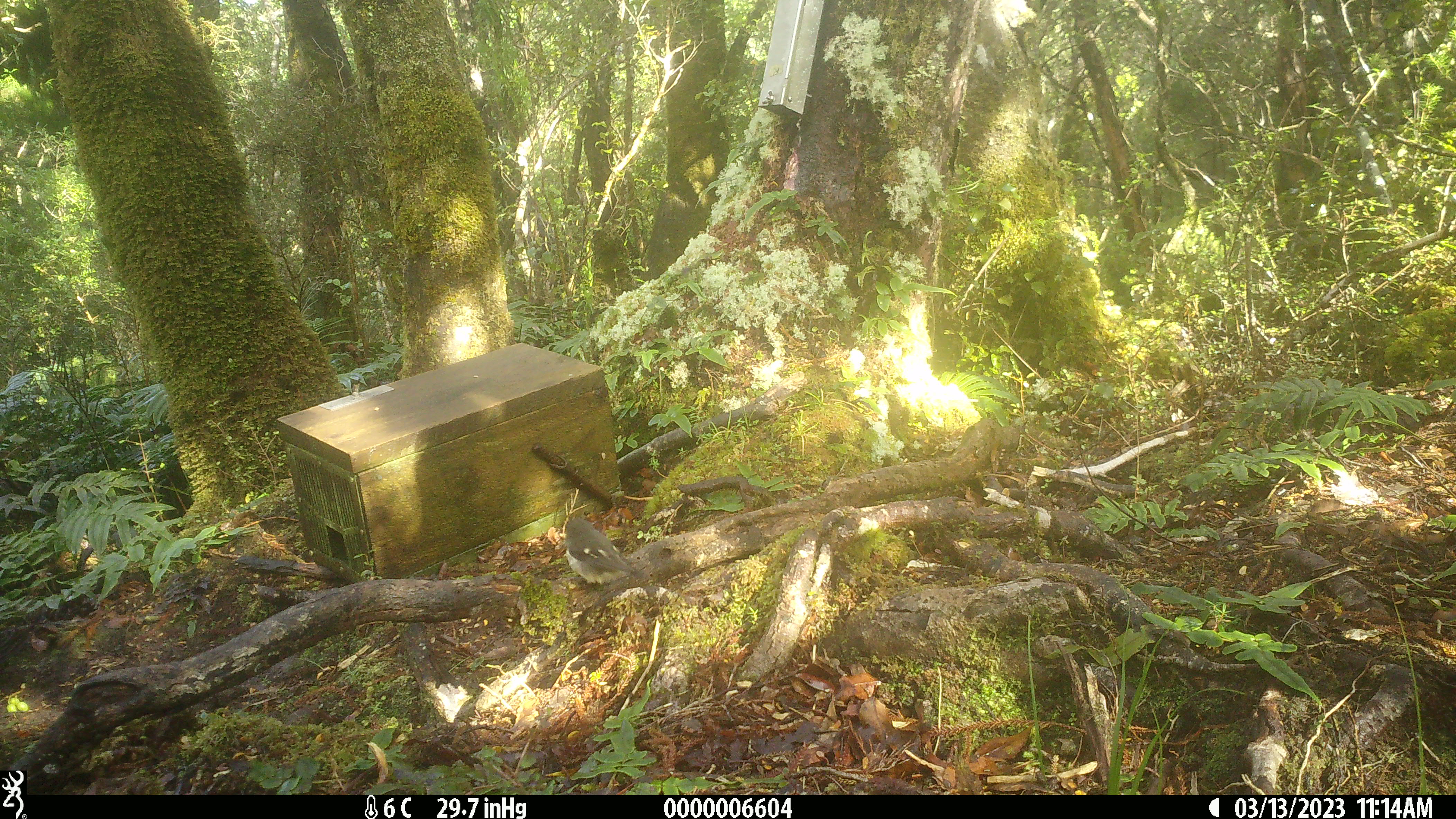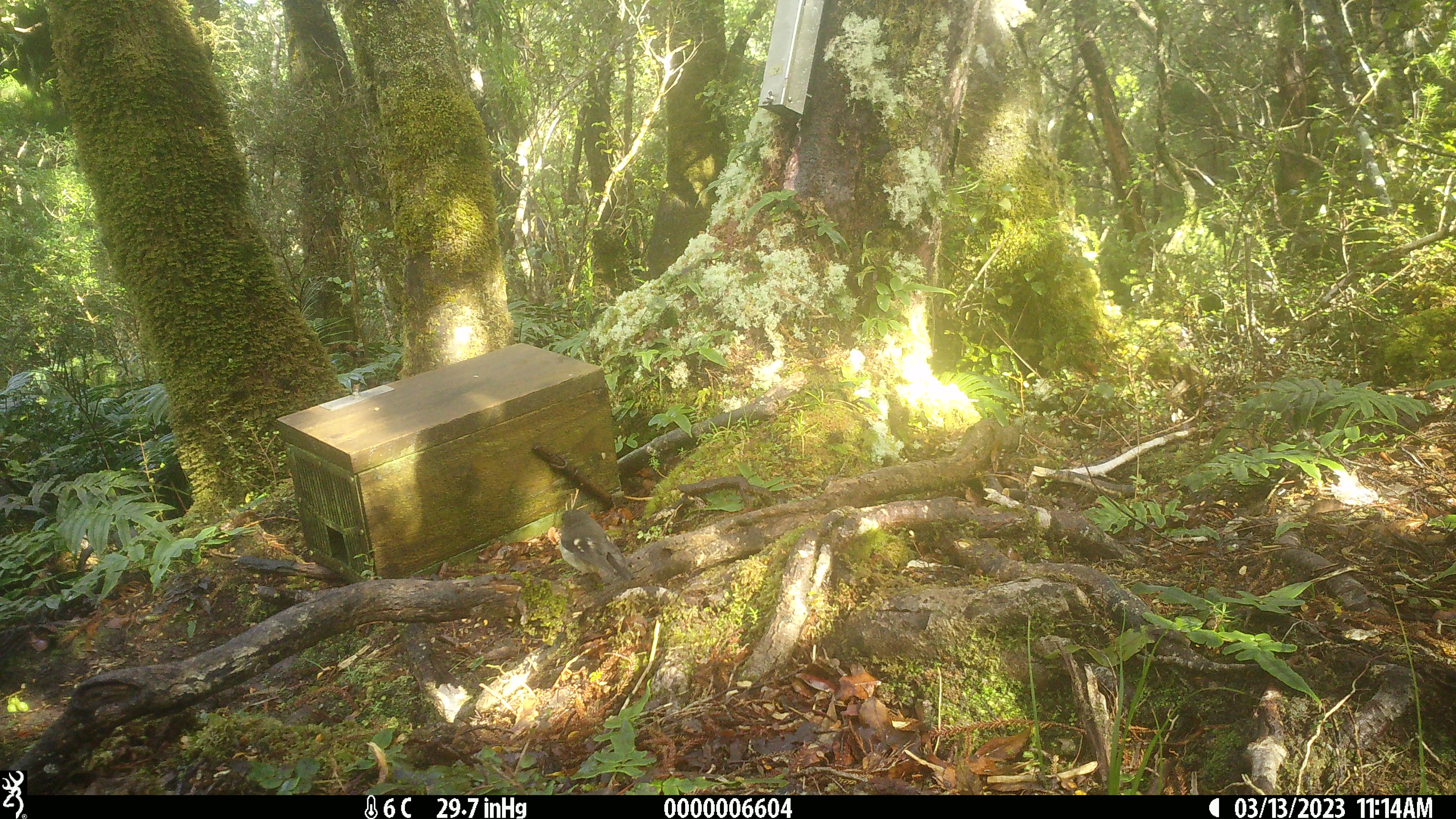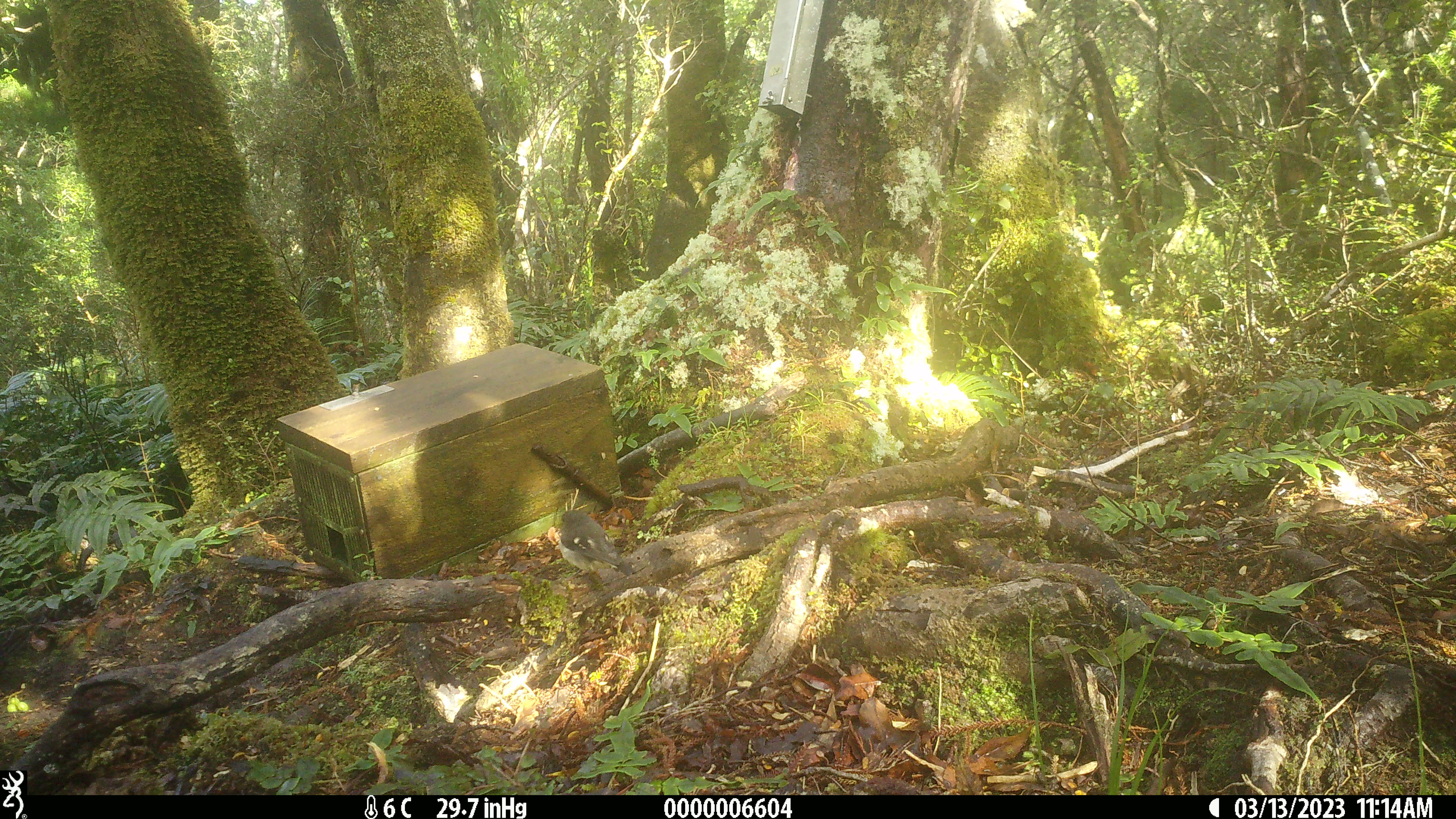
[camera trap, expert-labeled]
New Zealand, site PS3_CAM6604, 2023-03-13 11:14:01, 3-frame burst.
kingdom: Animalia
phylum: Chordata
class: Aves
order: Passeriformes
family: Petroicidae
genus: Petroica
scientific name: Petroica macrocephala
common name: tomtit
Tomtit (Petroica macrocephala).